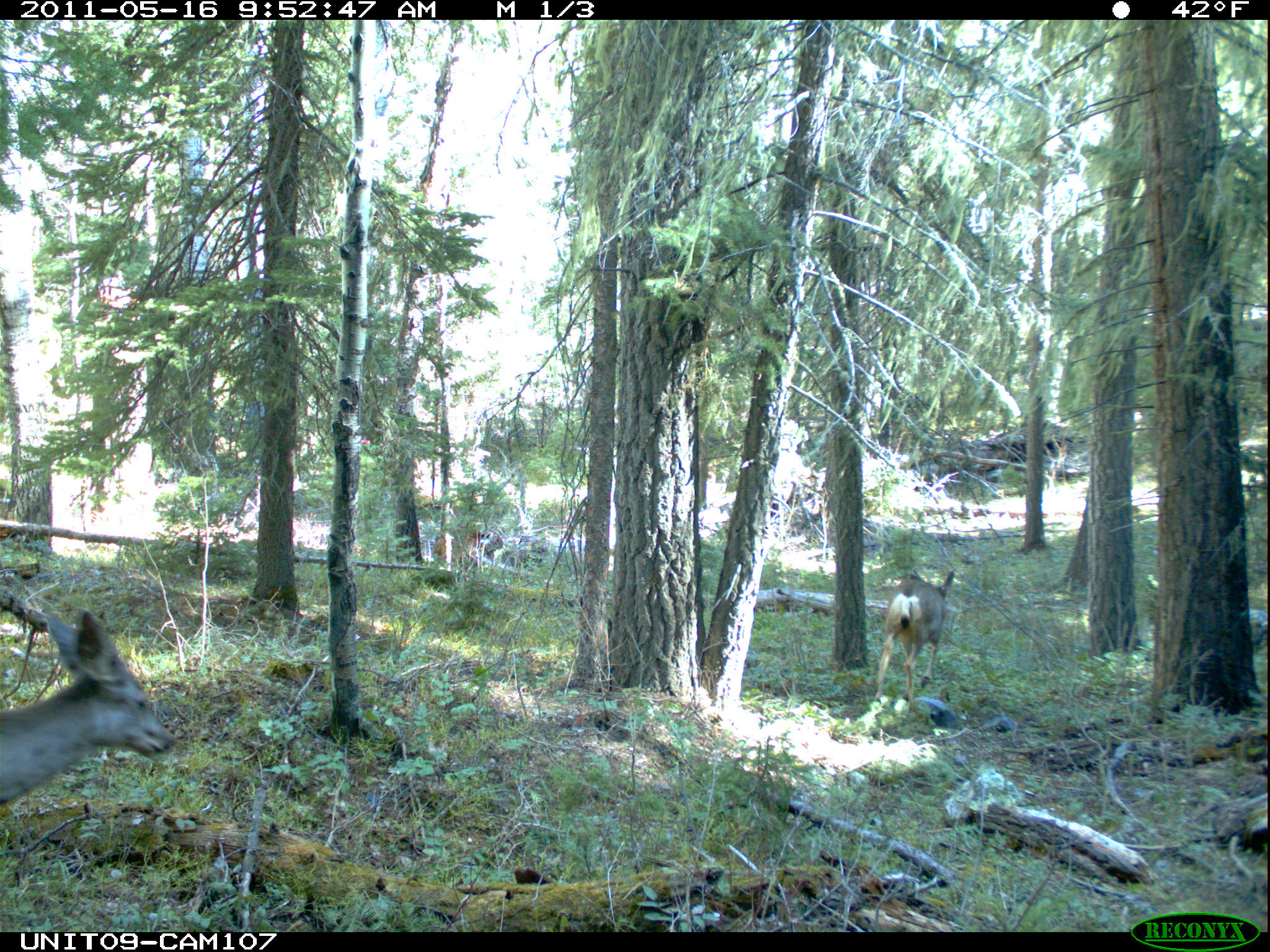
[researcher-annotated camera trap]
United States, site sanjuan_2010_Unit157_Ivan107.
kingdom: Animalia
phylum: Chordata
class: Mammalia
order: Artiodactyla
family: Cervidae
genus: Odocoileus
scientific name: Odocoileus hemionus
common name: mule deer